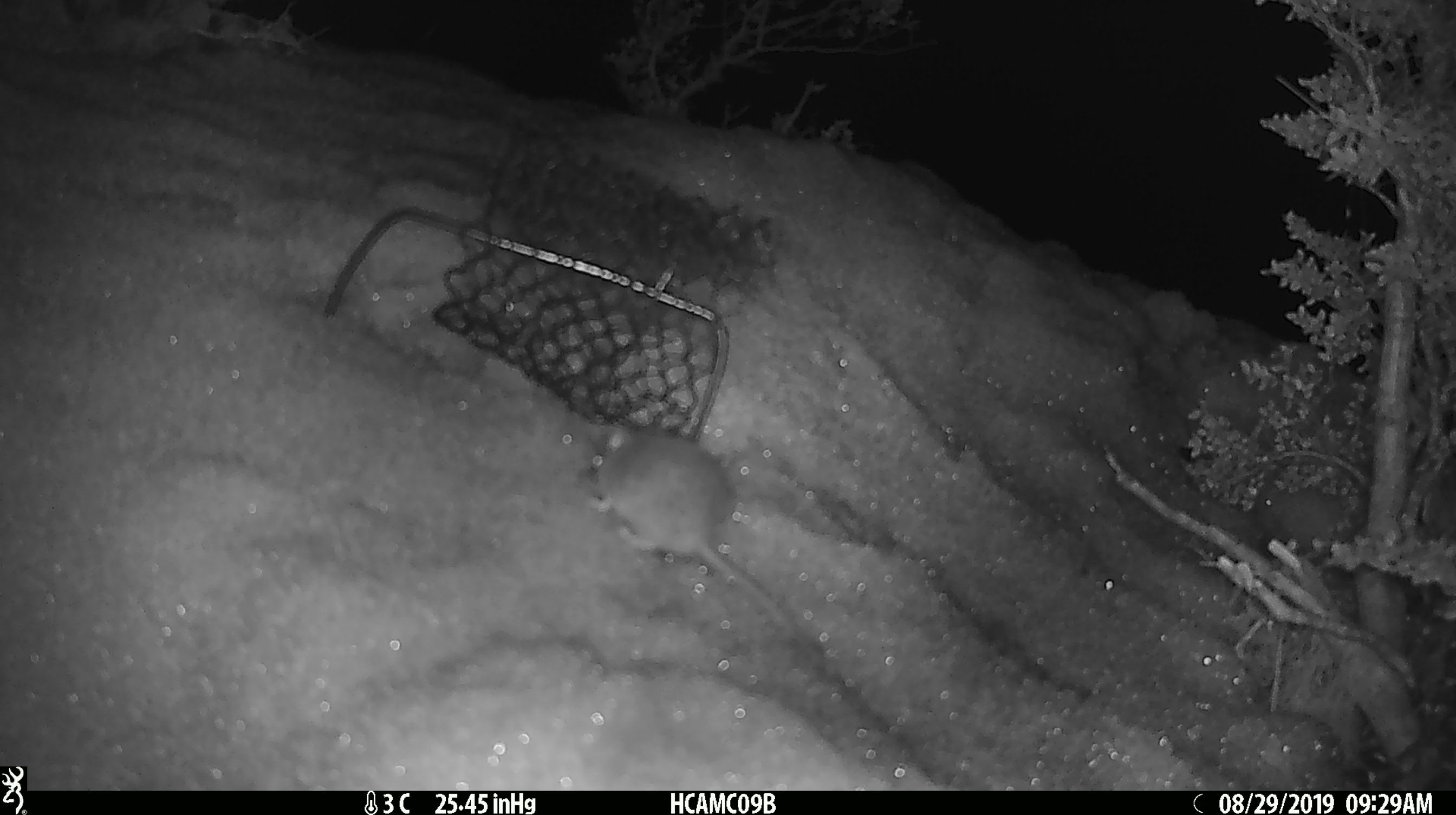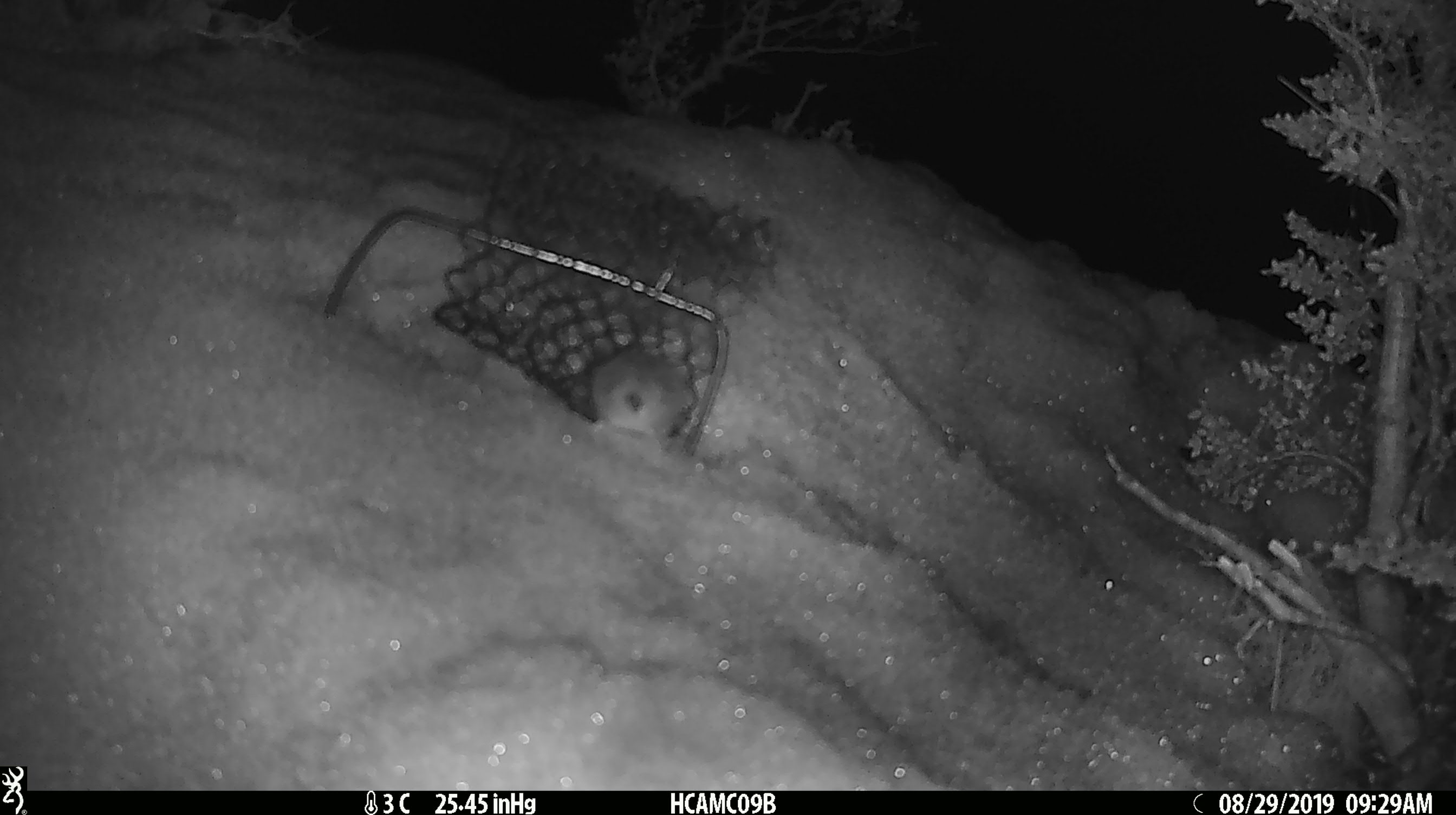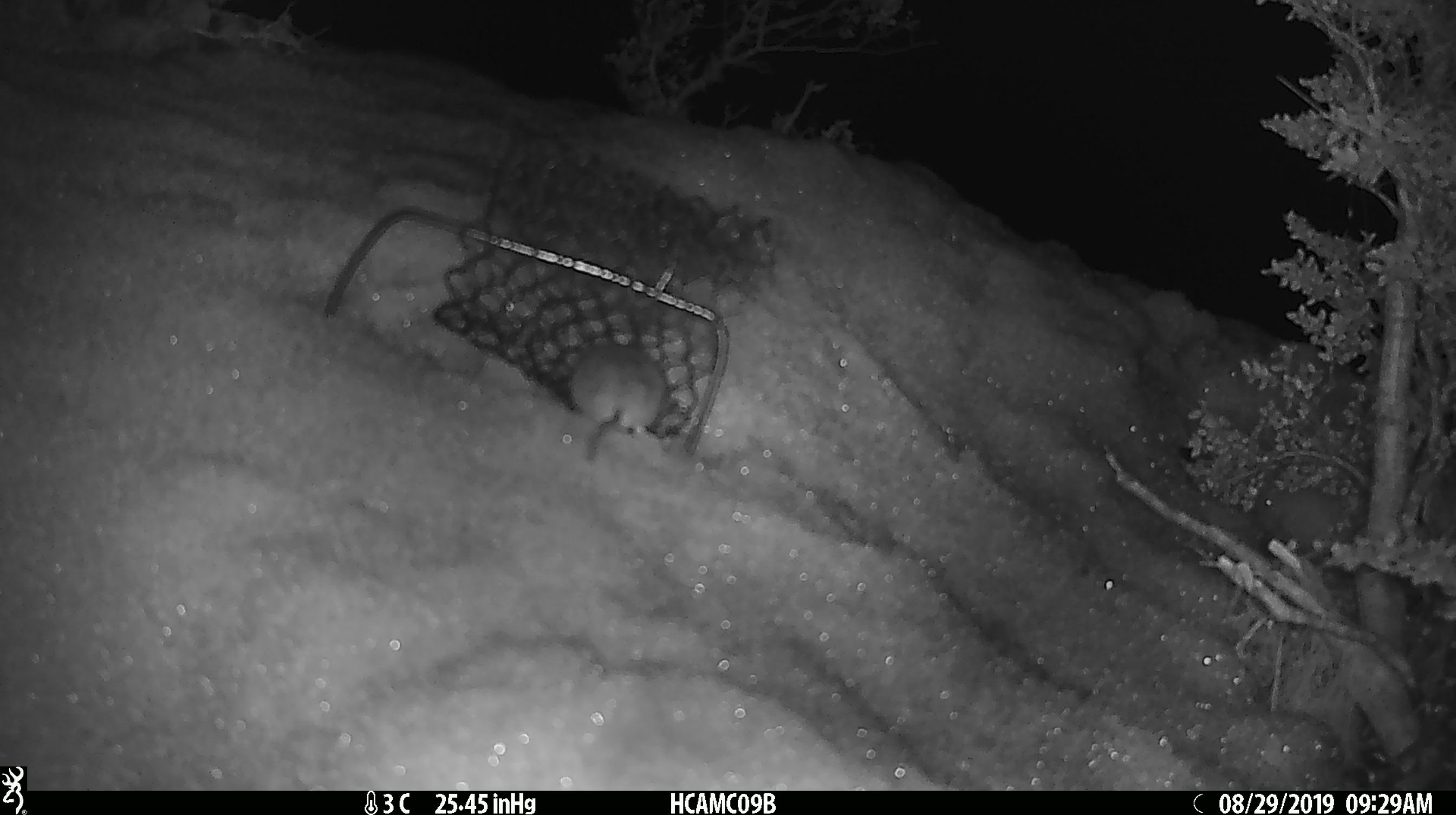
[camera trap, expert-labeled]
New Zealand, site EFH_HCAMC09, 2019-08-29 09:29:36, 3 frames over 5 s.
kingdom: Animalia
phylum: Chordata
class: Mammalia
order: Rodentia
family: Muridae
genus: Mus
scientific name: Mus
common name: mouse